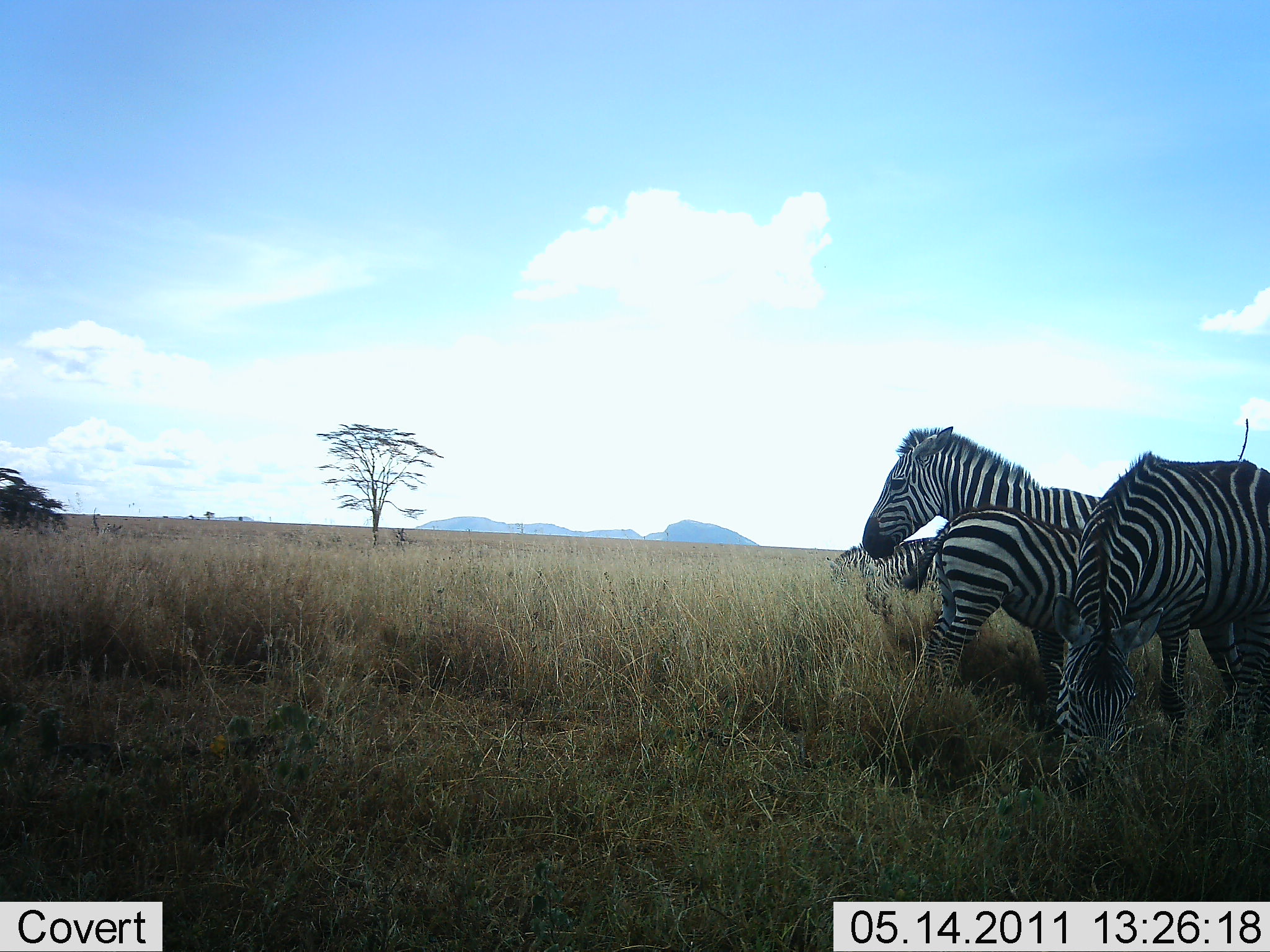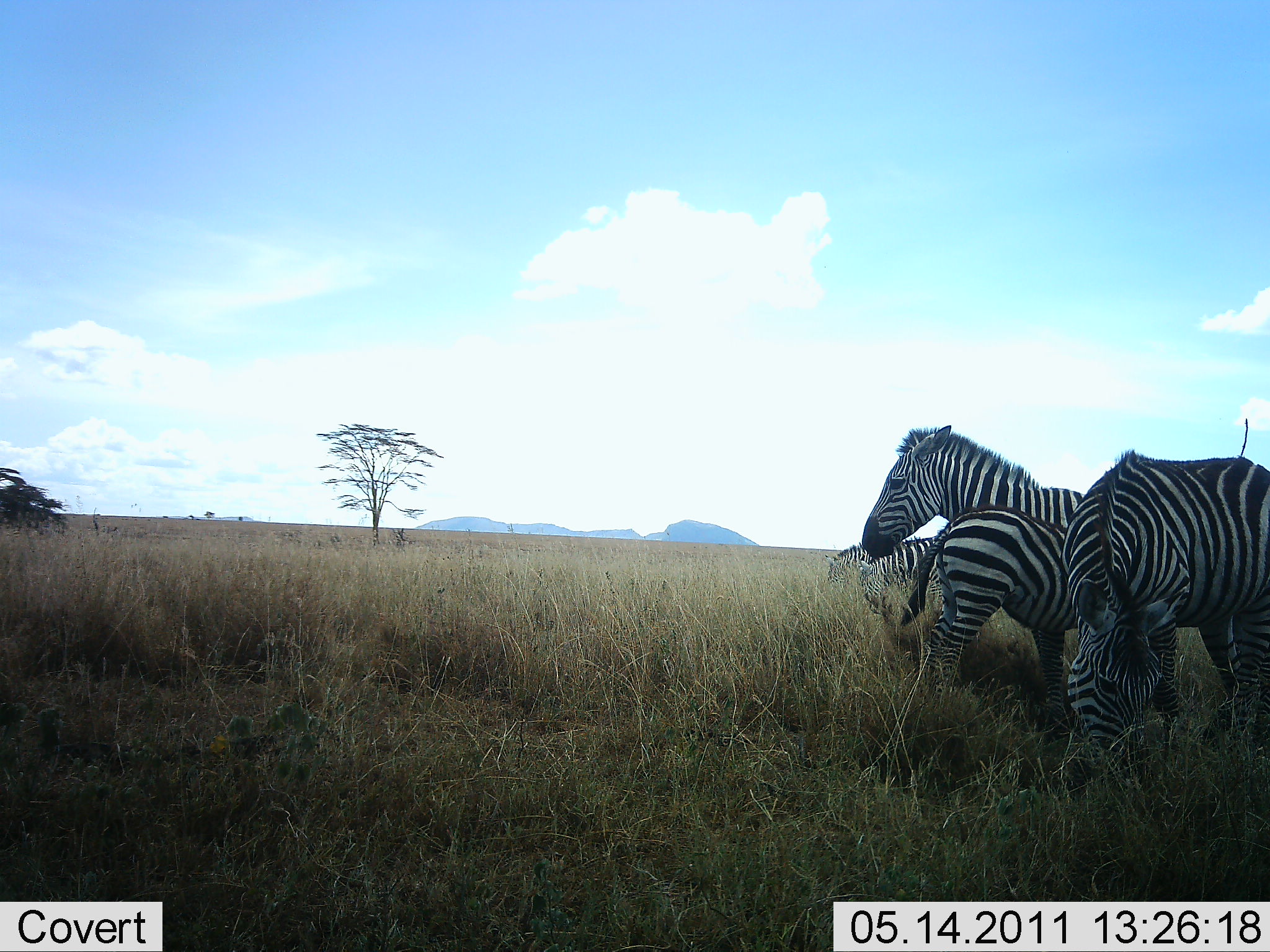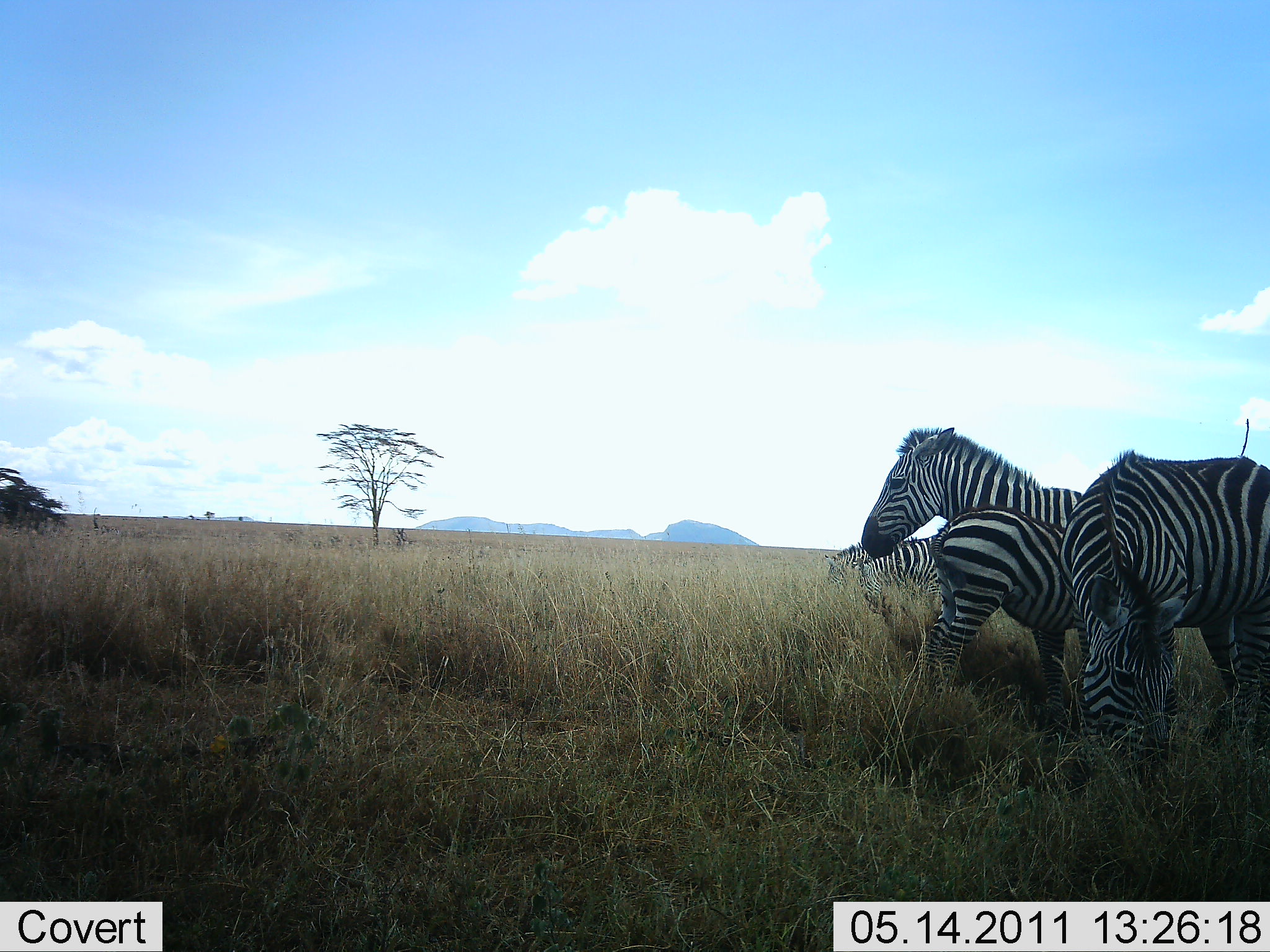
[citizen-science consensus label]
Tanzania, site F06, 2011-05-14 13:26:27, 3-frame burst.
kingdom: Animalia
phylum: Chordata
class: Mammalia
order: Perissodactyla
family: Equidae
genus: Equus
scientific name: Equus quagga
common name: plains zebra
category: zebra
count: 4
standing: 73%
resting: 0%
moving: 9%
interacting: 18%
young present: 82%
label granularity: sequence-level